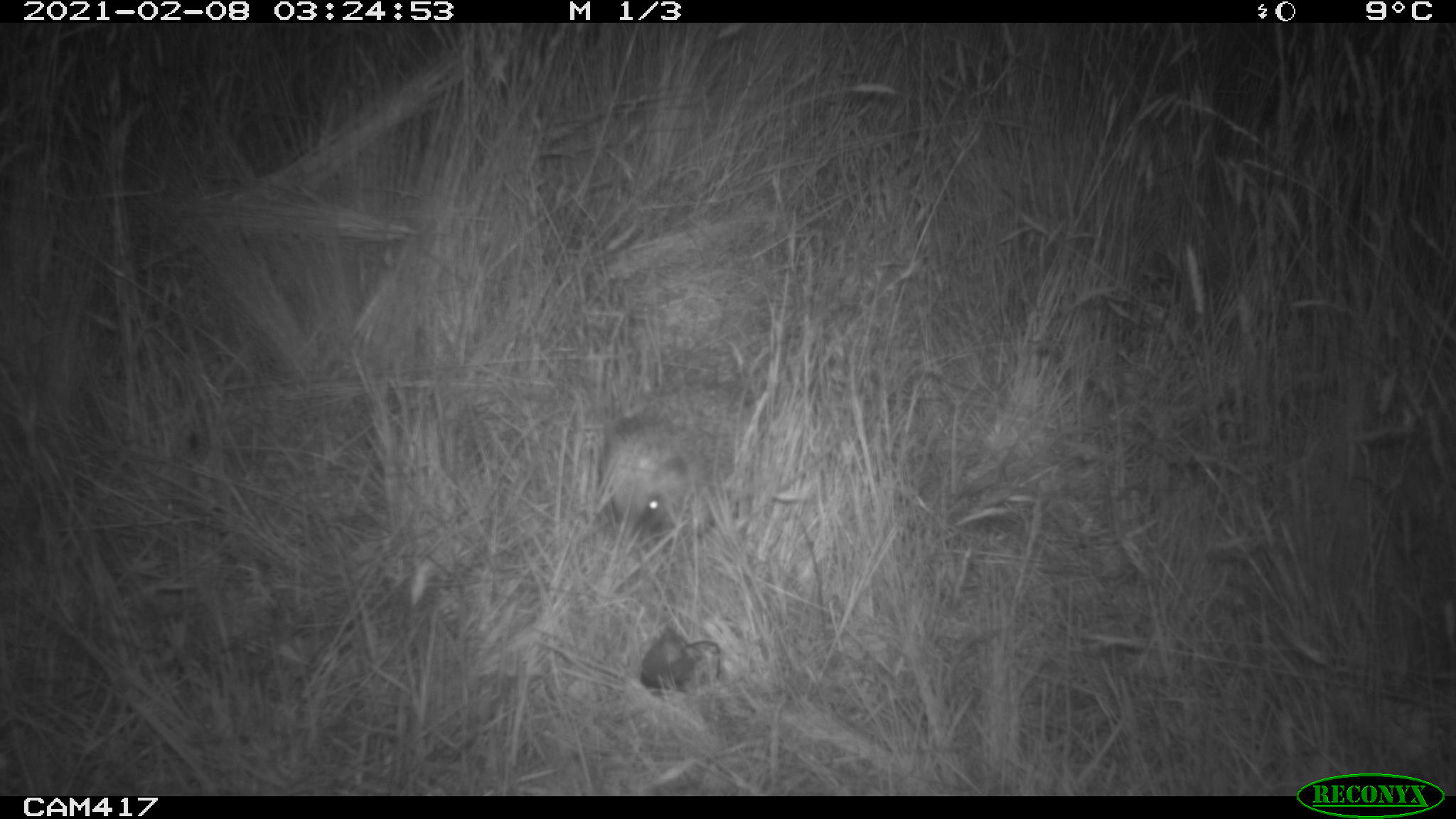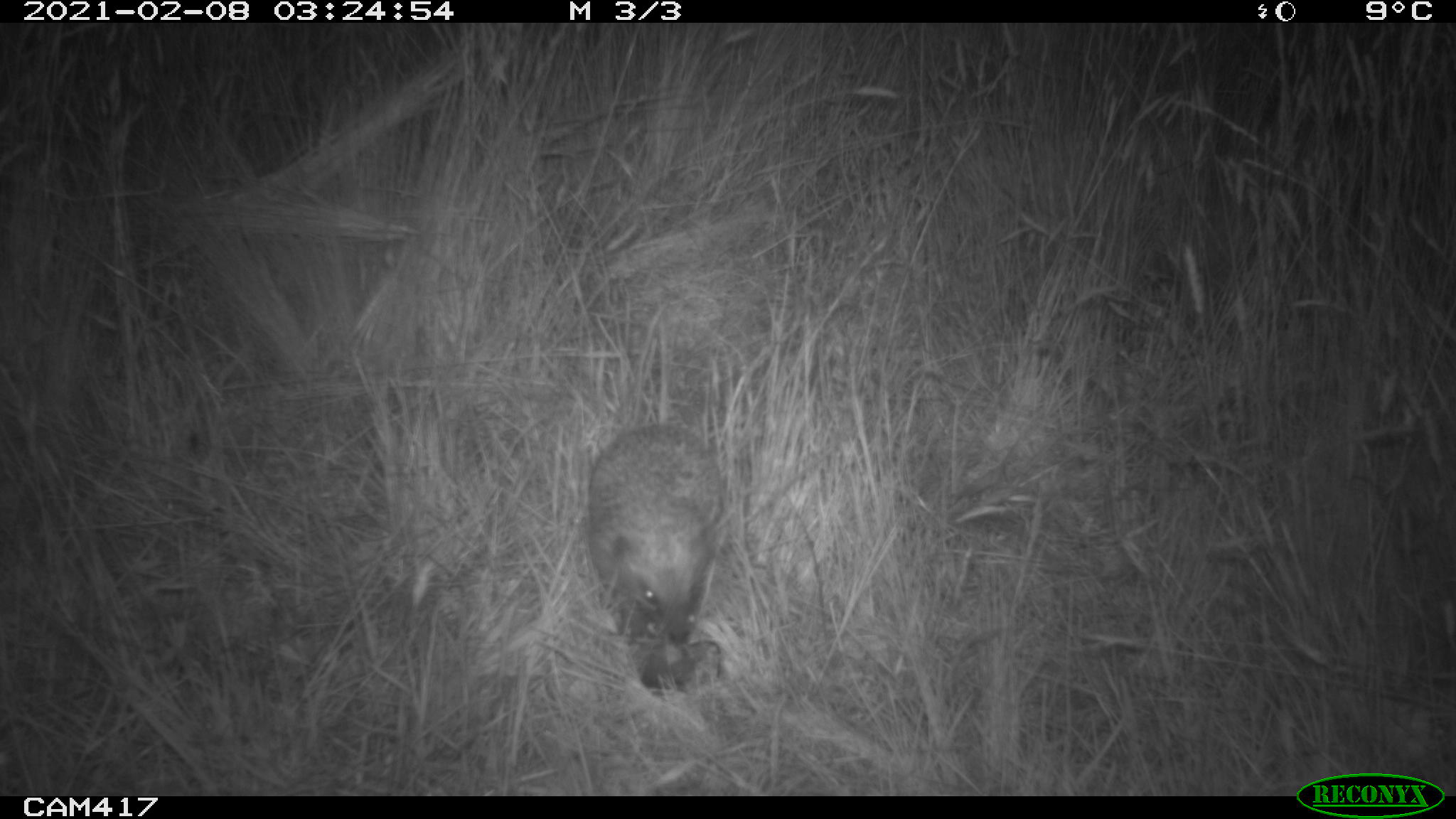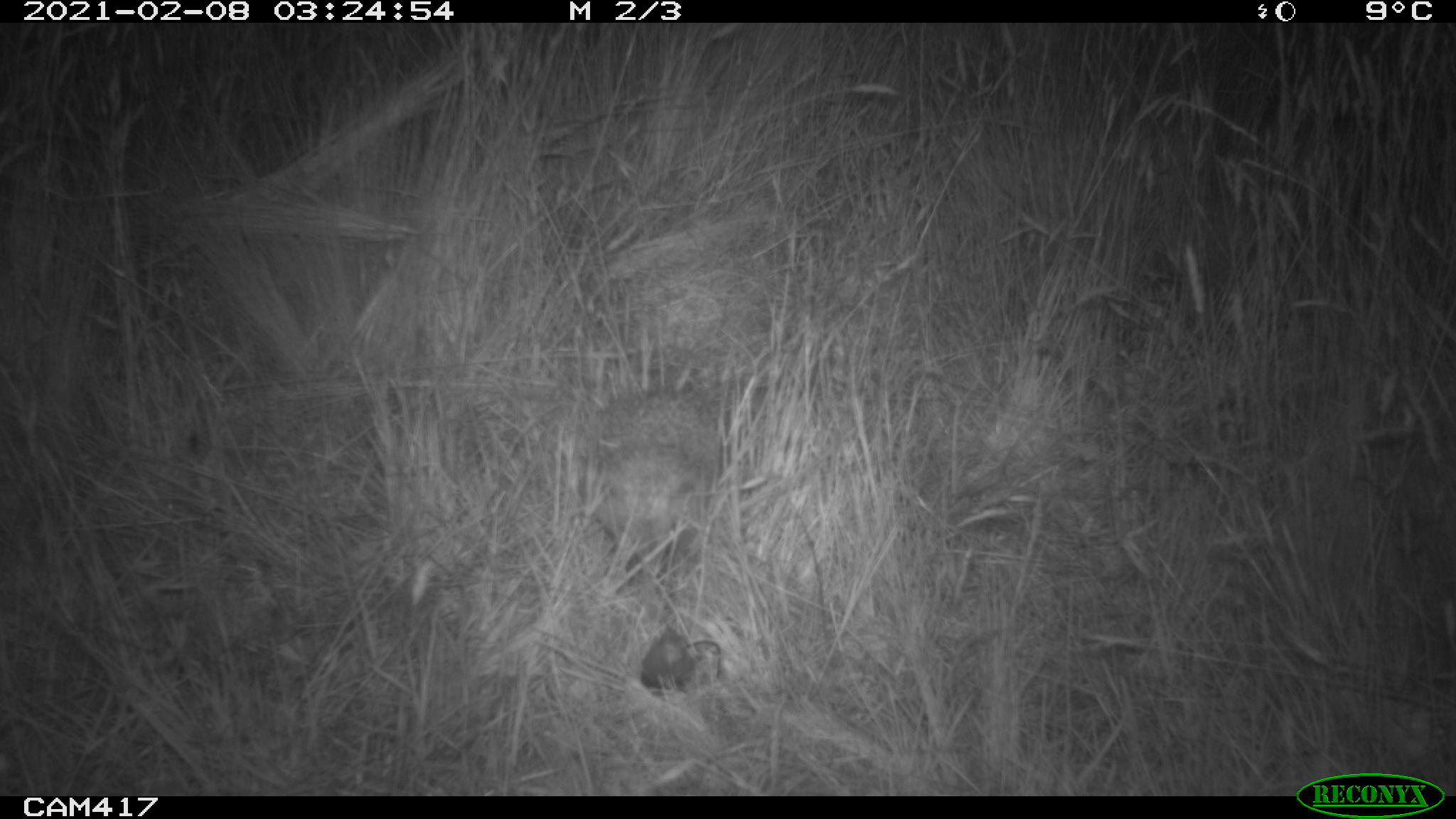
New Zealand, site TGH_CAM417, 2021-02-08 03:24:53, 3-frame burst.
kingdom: Animalia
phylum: Chordata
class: Mammalia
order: Eulipotyphla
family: Erinaceidae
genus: Erinaceus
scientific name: Erinaceus europaeus europaeus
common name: european hedgehog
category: hedgehog